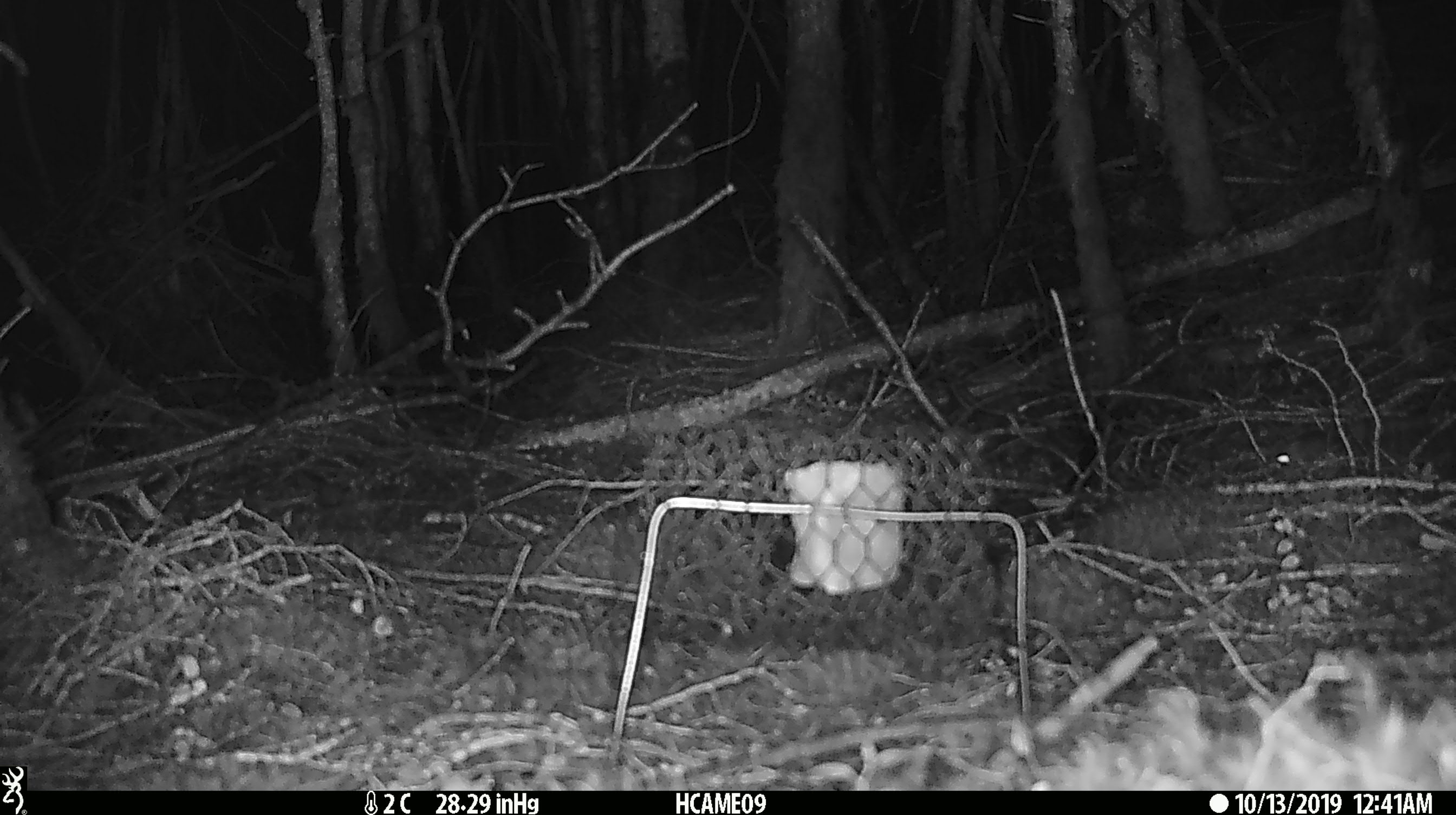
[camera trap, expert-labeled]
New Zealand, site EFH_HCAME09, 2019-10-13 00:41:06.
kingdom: Animalia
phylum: Chordata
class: Mammalia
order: Rodentia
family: Muridae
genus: Mus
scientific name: Mus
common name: mouse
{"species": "mouse (Mus)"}